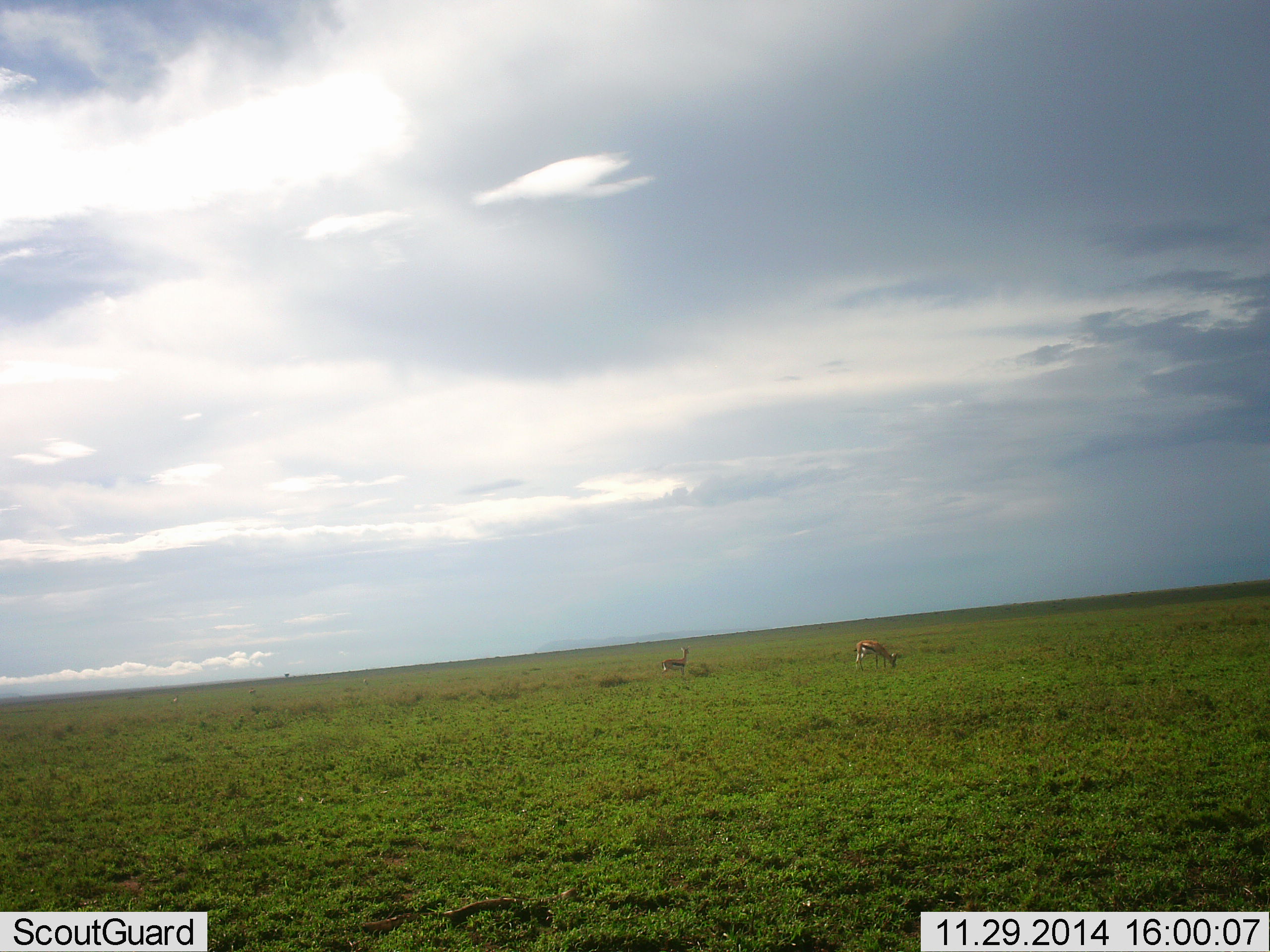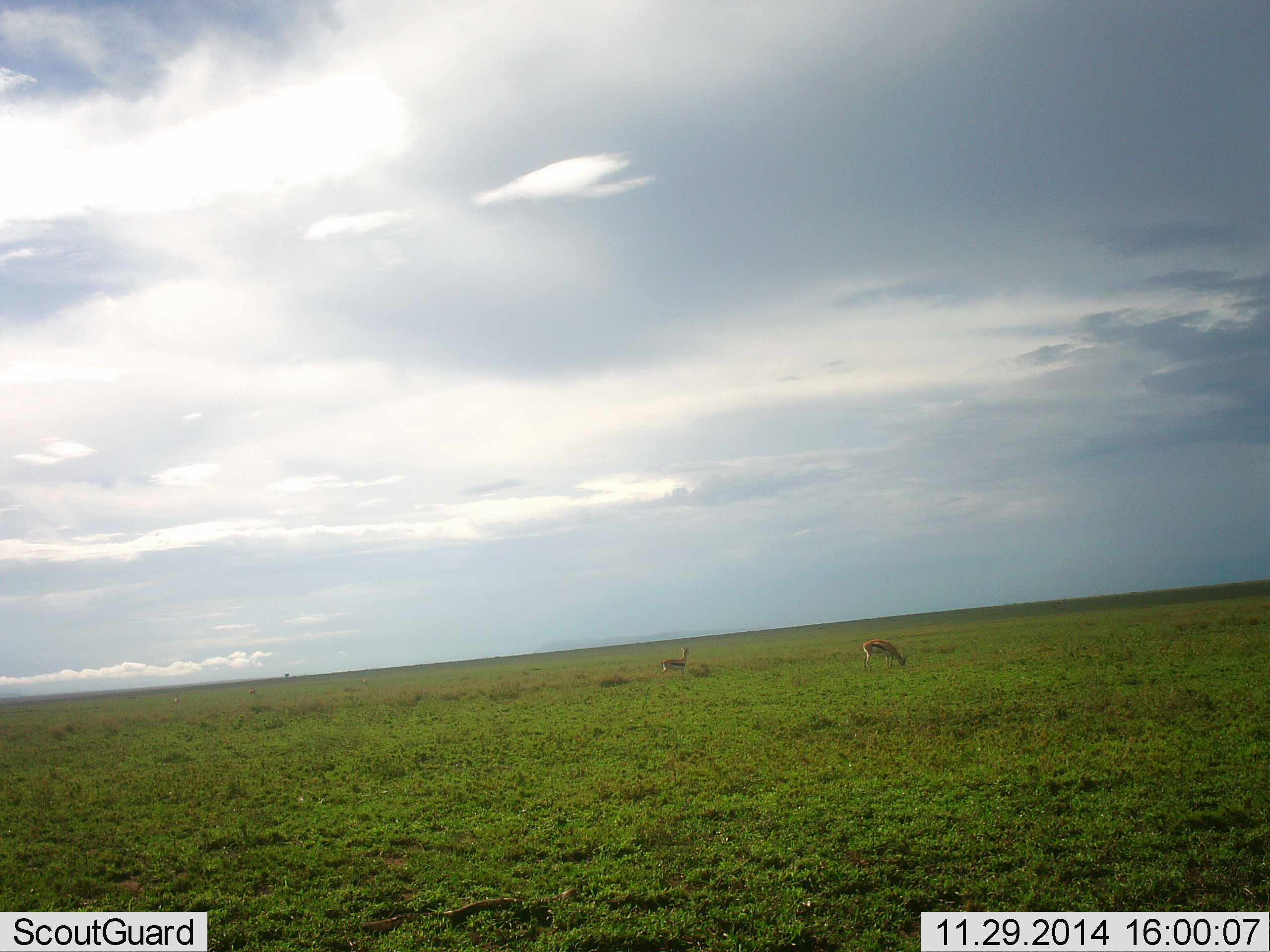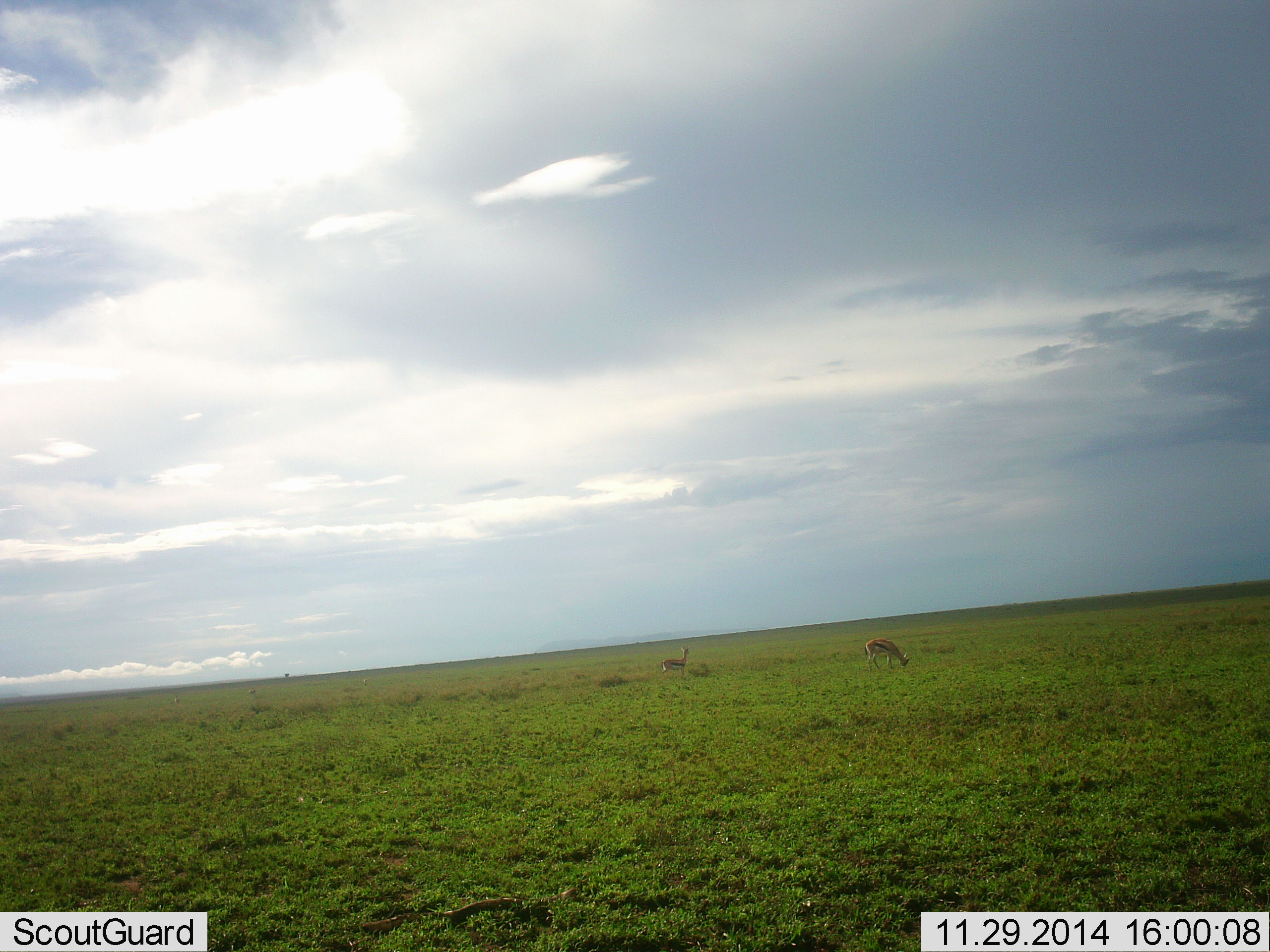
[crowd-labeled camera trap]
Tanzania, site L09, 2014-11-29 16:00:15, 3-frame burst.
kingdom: Animalia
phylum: Chordata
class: Mammalia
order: Artiodactyla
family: Bovidae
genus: Eudorcas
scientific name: Eudorcas thomsonii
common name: thomson's gazelle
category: gazellethomsons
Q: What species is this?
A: Gazellethomsons (thomson's gazelle) (Eudorcas thomsonii).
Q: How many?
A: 2.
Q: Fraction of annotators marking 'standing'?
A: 80%.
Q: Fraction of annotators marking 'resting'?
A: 0%.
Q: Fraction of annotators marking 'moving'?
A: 0%.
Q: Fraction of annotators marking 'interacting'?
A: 0%.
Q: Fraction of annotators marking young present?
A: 0%.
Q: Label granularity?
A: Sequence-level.